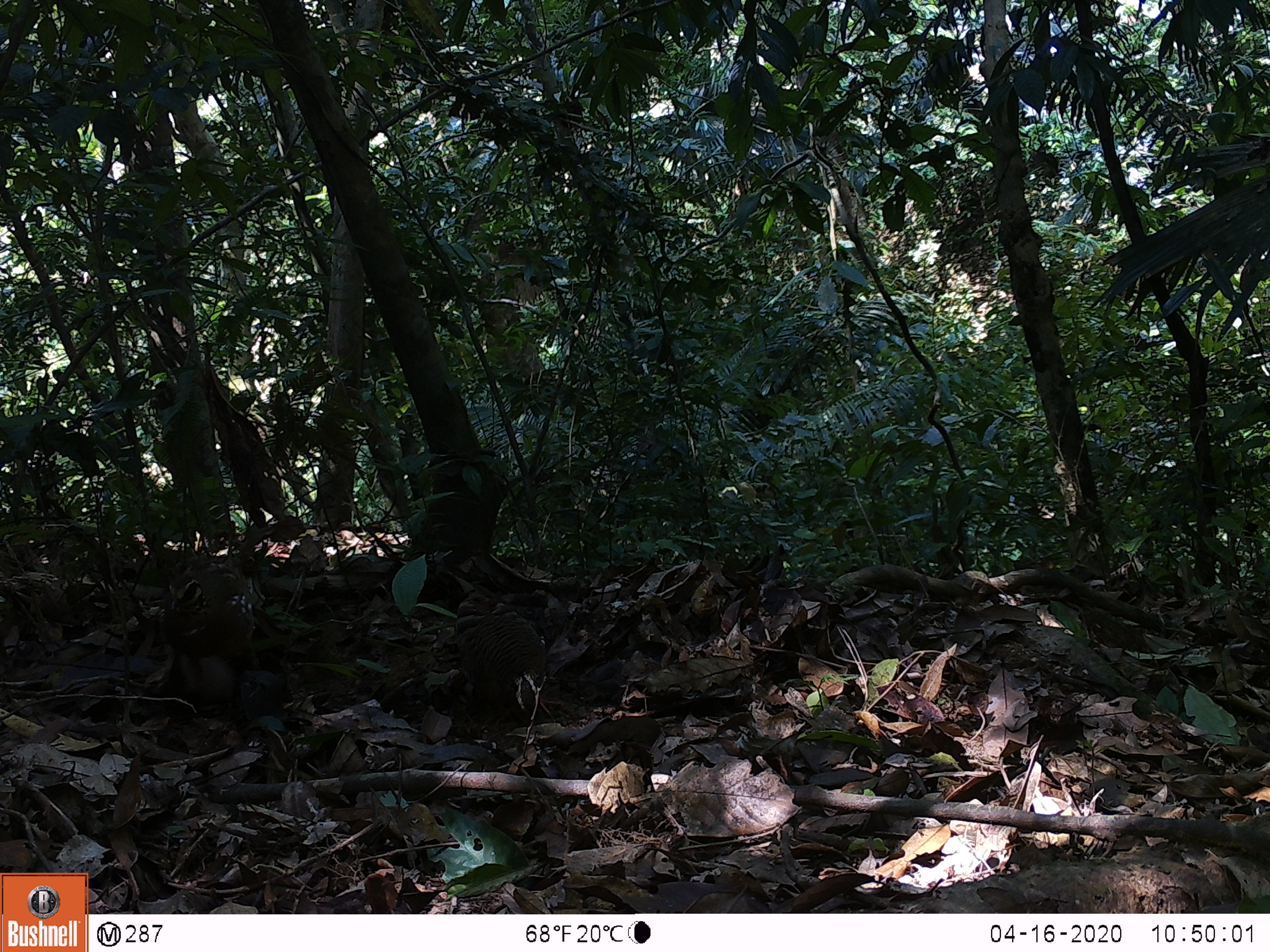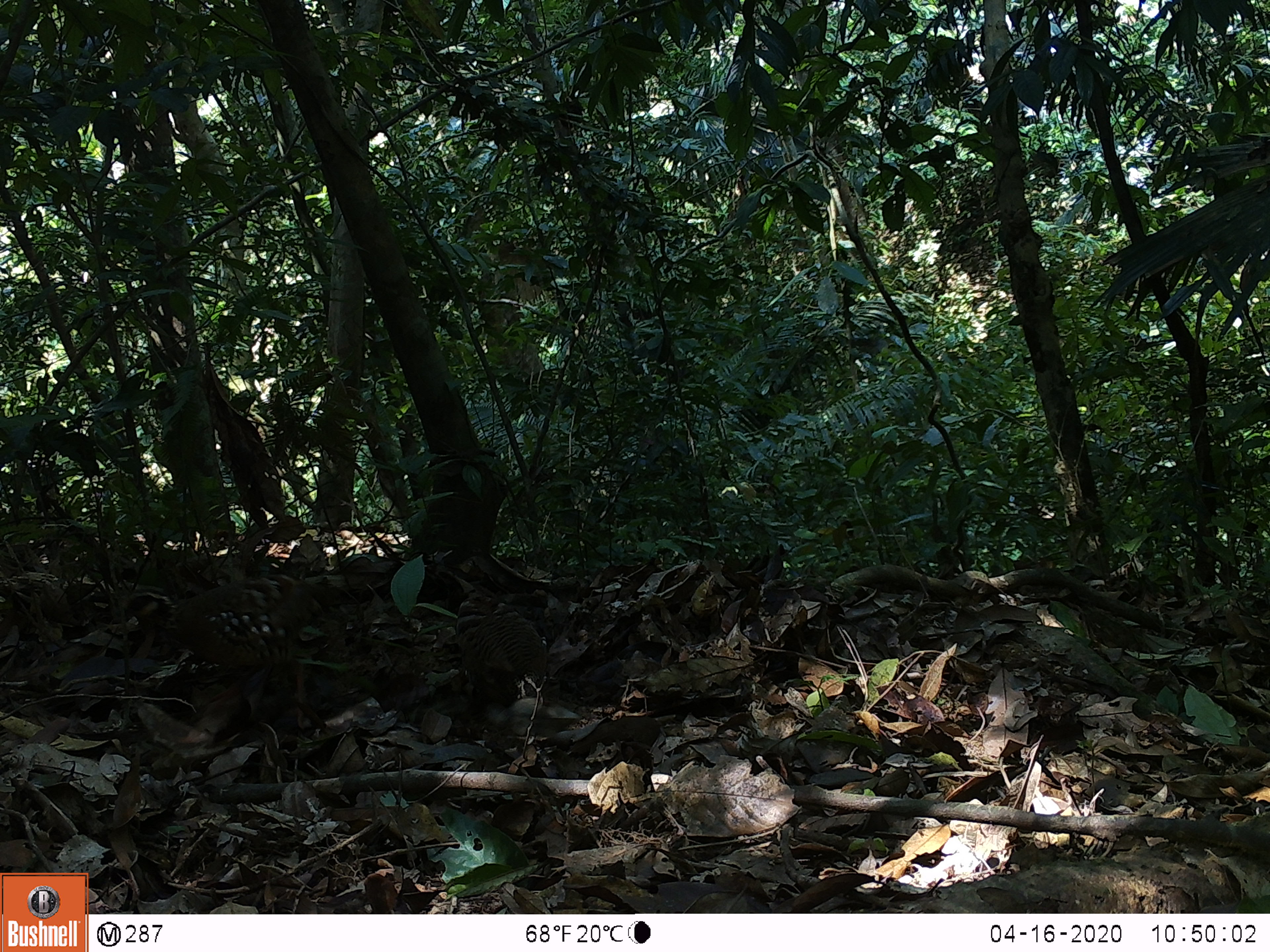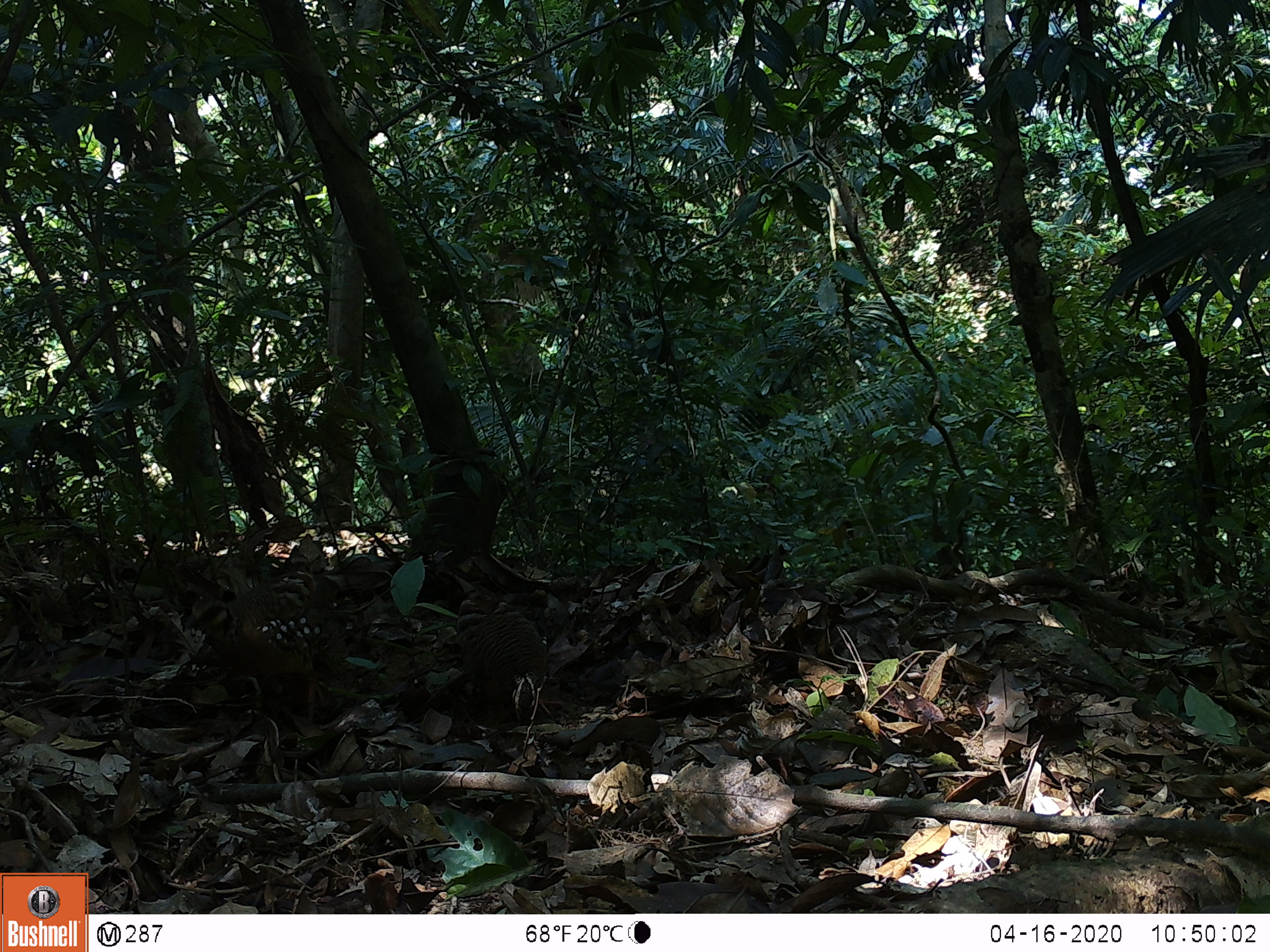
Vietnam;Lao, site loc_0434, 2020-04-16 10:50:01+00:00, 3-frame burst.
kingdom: Animalia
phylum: Chordata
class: Aves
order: Galliformes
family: Phasianidae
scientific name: Phasianidae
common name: partridge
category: unidentified partridge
Unidentified partridge (partridge) (Phasianidae). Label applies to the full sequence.